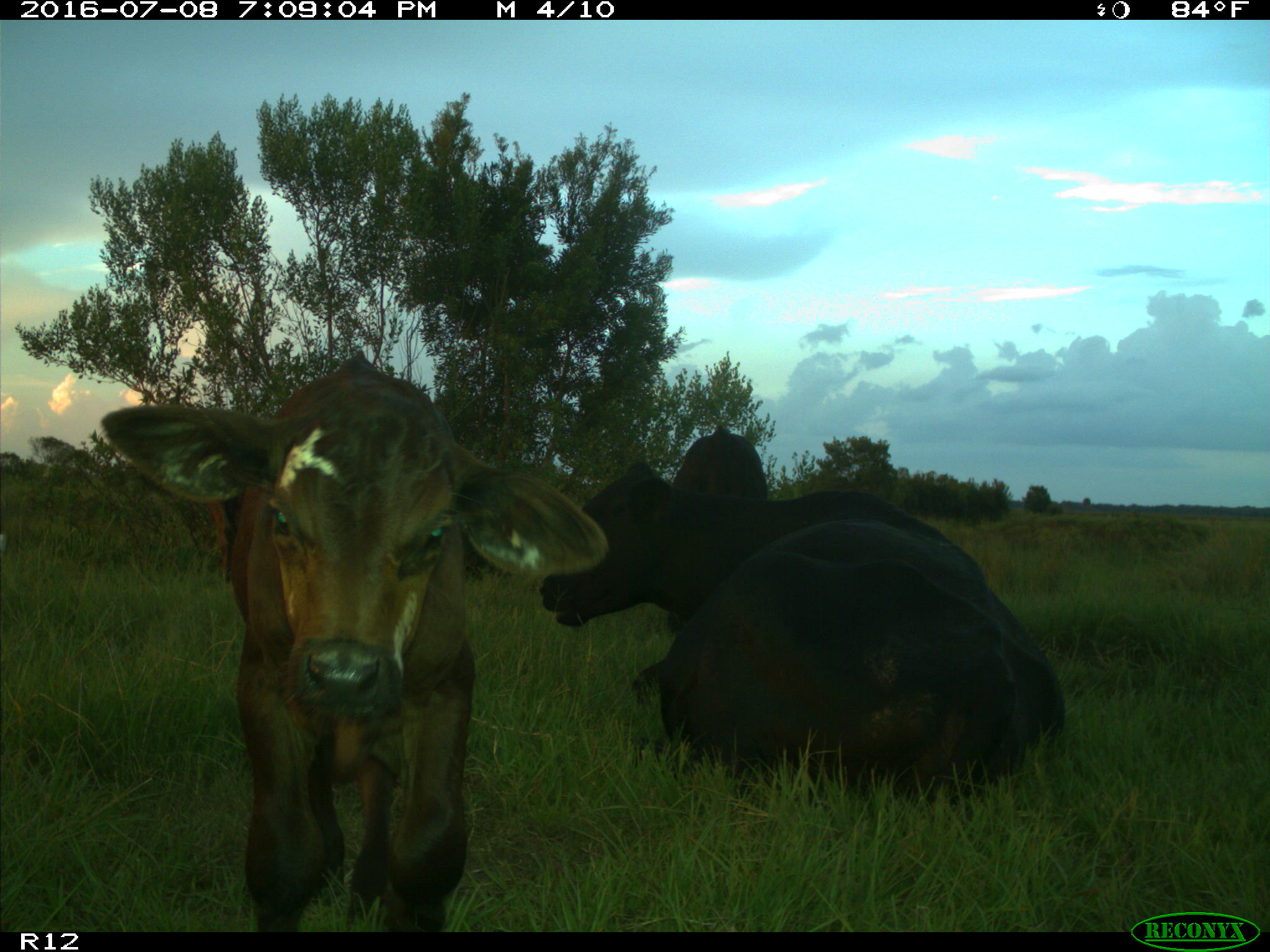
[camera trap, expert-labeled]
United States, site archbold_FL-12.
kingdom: Animalia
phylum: Chordata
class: Mammalia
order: Artiodactyla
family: Bovidae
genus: Bos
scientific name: Bos taurus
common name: domestic cow